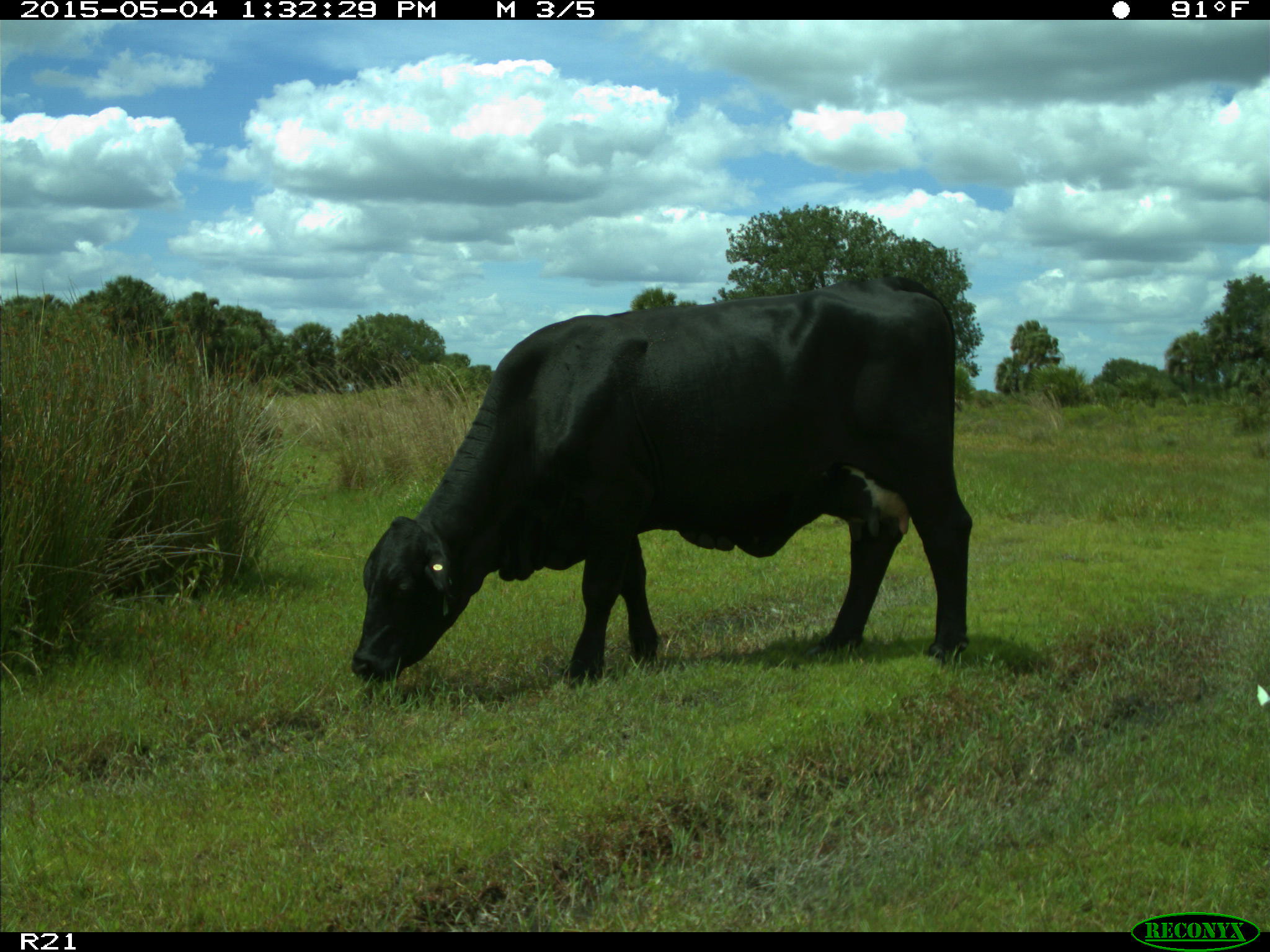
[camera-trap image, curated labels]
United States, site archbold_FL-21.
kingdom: Animalia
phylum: Chordata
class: Mammalia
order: Artiodactyla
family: Bovidae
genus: Bos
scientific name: Bos taurus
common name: domestic cow